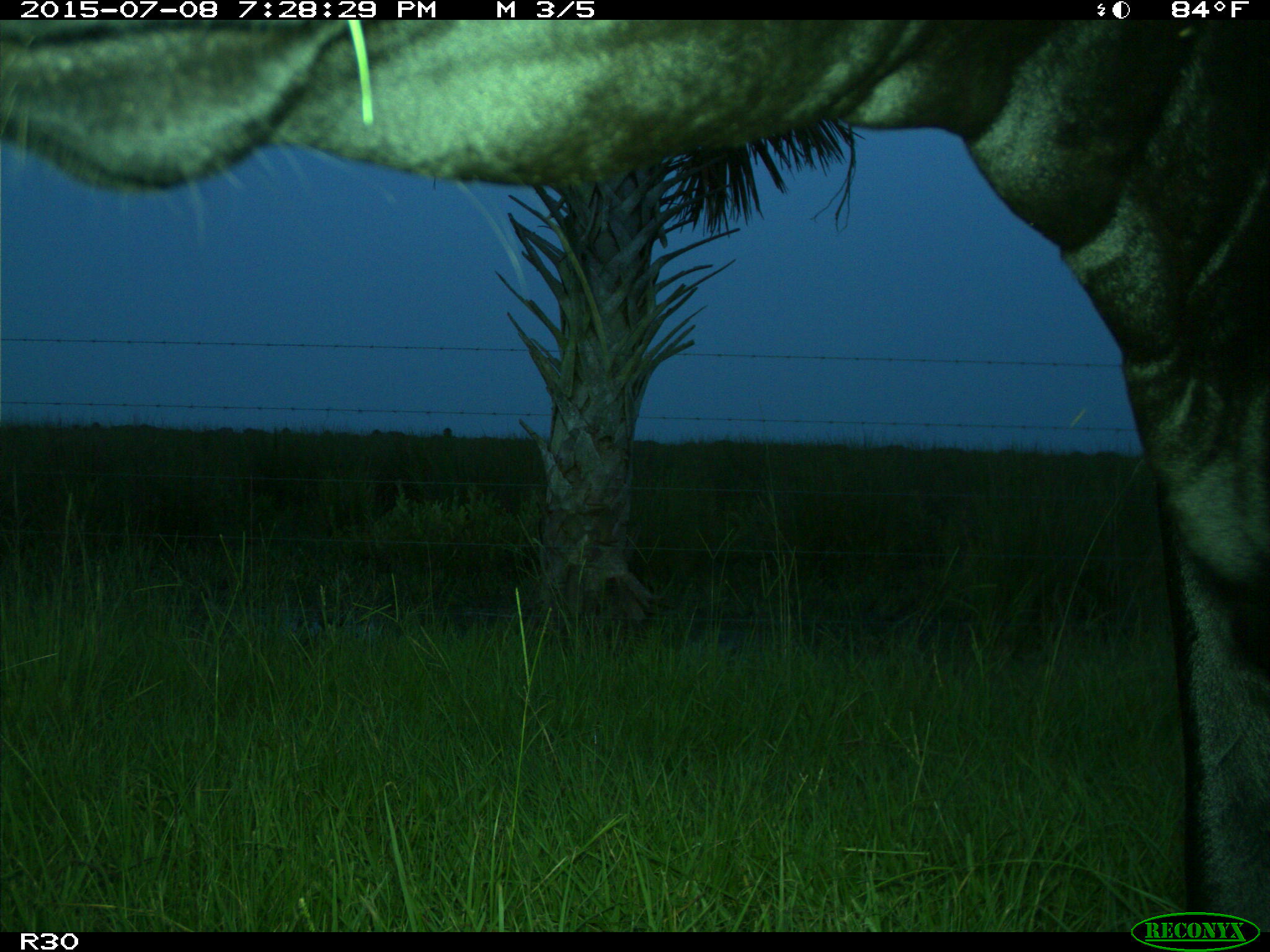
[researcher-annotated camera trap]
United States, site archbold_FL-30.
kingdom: Animalia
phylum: Chordata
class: Mammalia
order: Artiodactyla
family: Bovidae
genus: Bos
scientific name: Bos taurus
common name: domestic cow